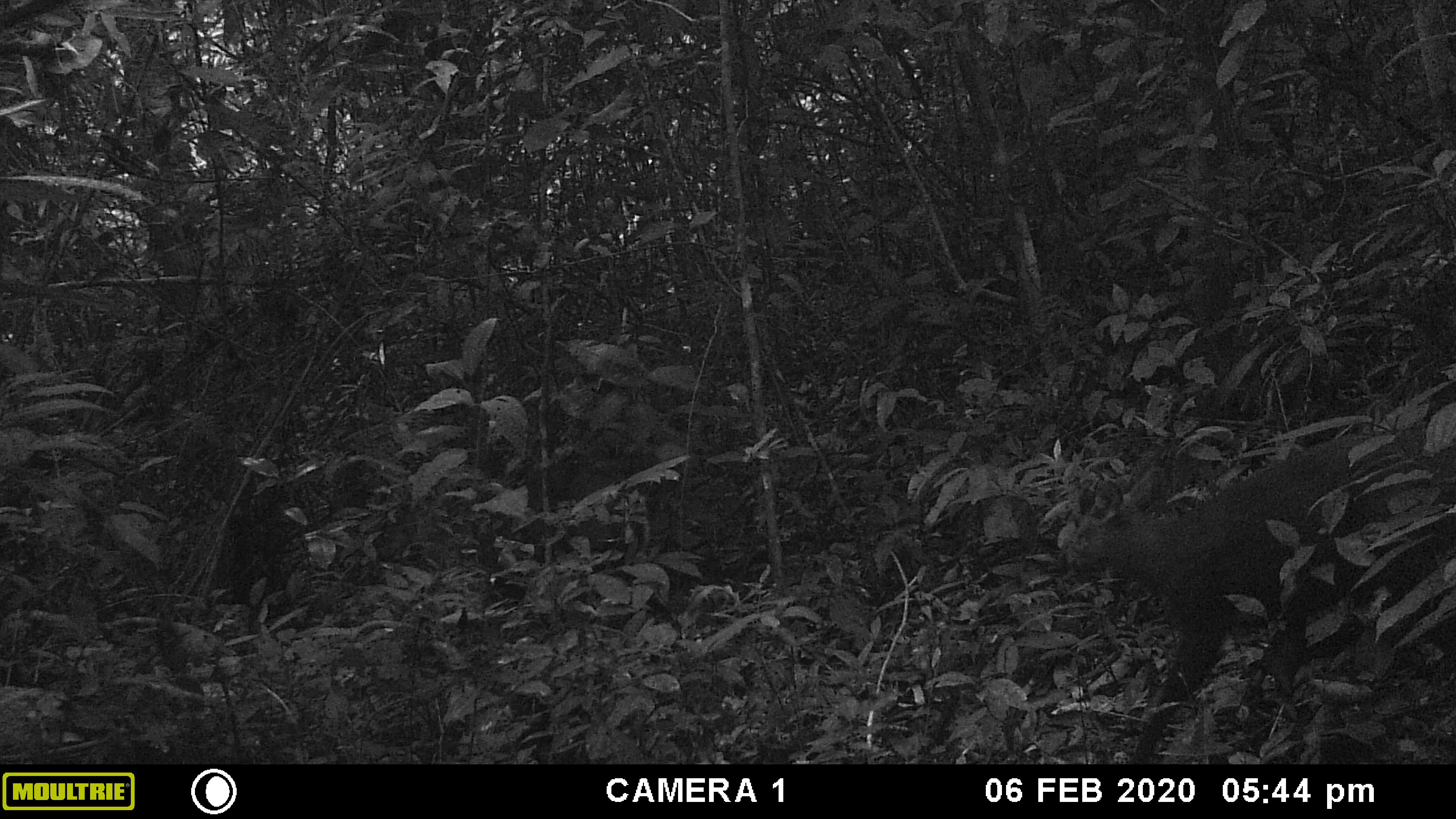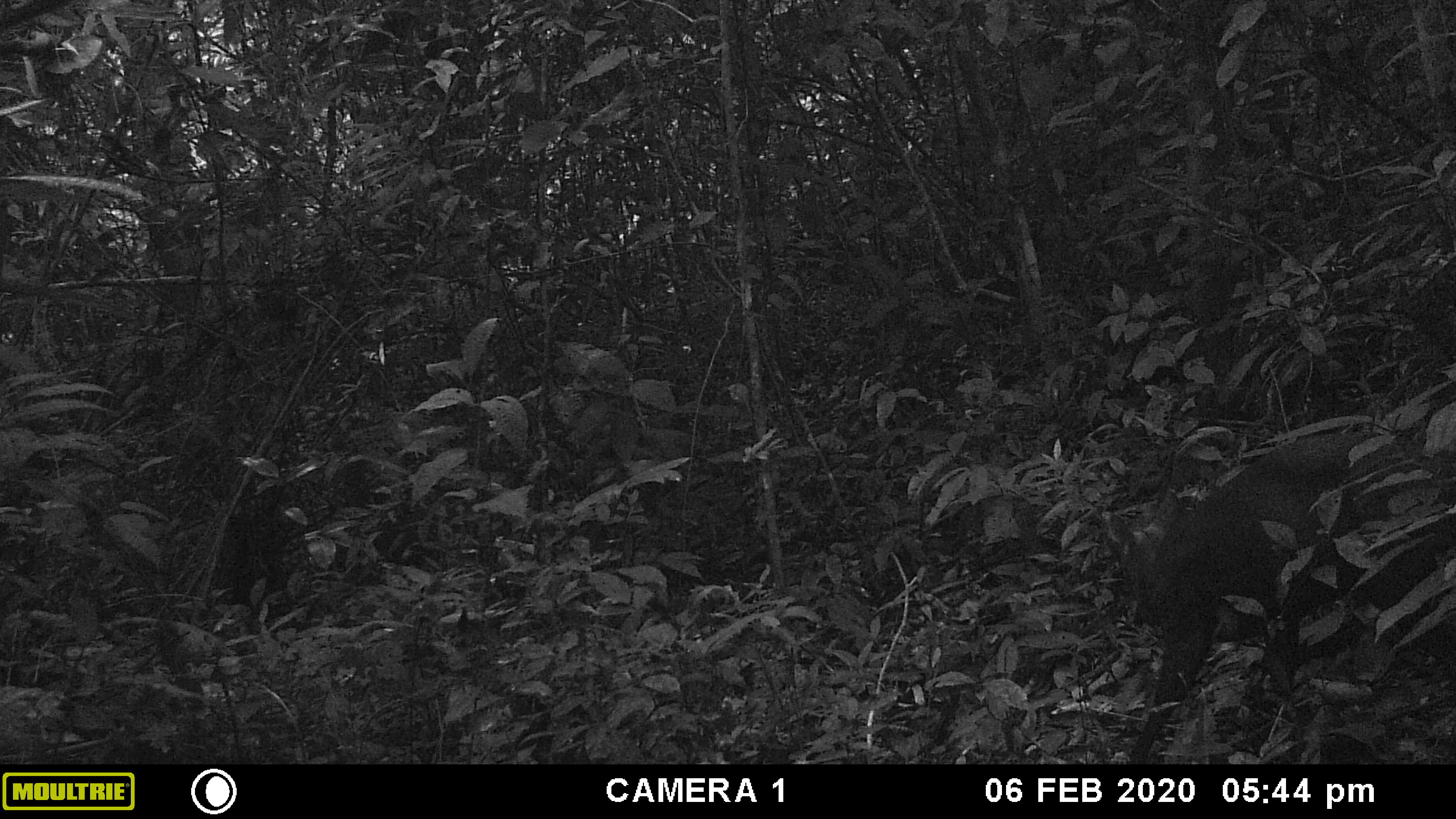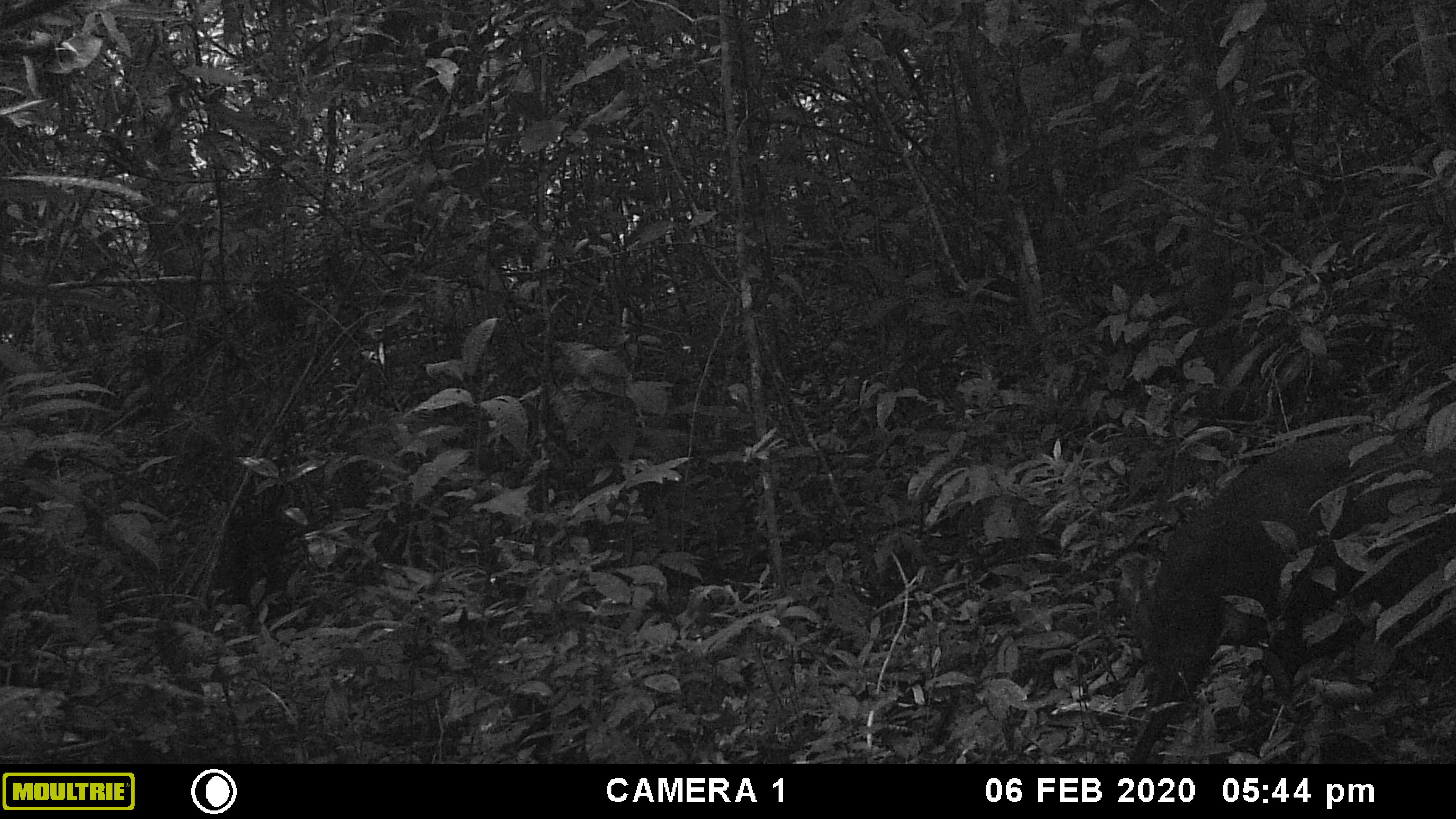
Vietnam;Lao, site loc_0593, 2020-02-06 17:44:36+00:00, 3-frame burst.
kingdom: Animalia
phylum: Chordata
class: Mammalia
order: Artiodactyla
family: Cervidae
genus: Muntiacus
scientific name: Muntiacus rooseveltorum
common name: roosevelt's muntjac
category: roosevelts muntjac group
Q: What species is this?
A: Roosevelts muntjac group (roosevelt's muntjac) (Muntiacus rooseveltorum).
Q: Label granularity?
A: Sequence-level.